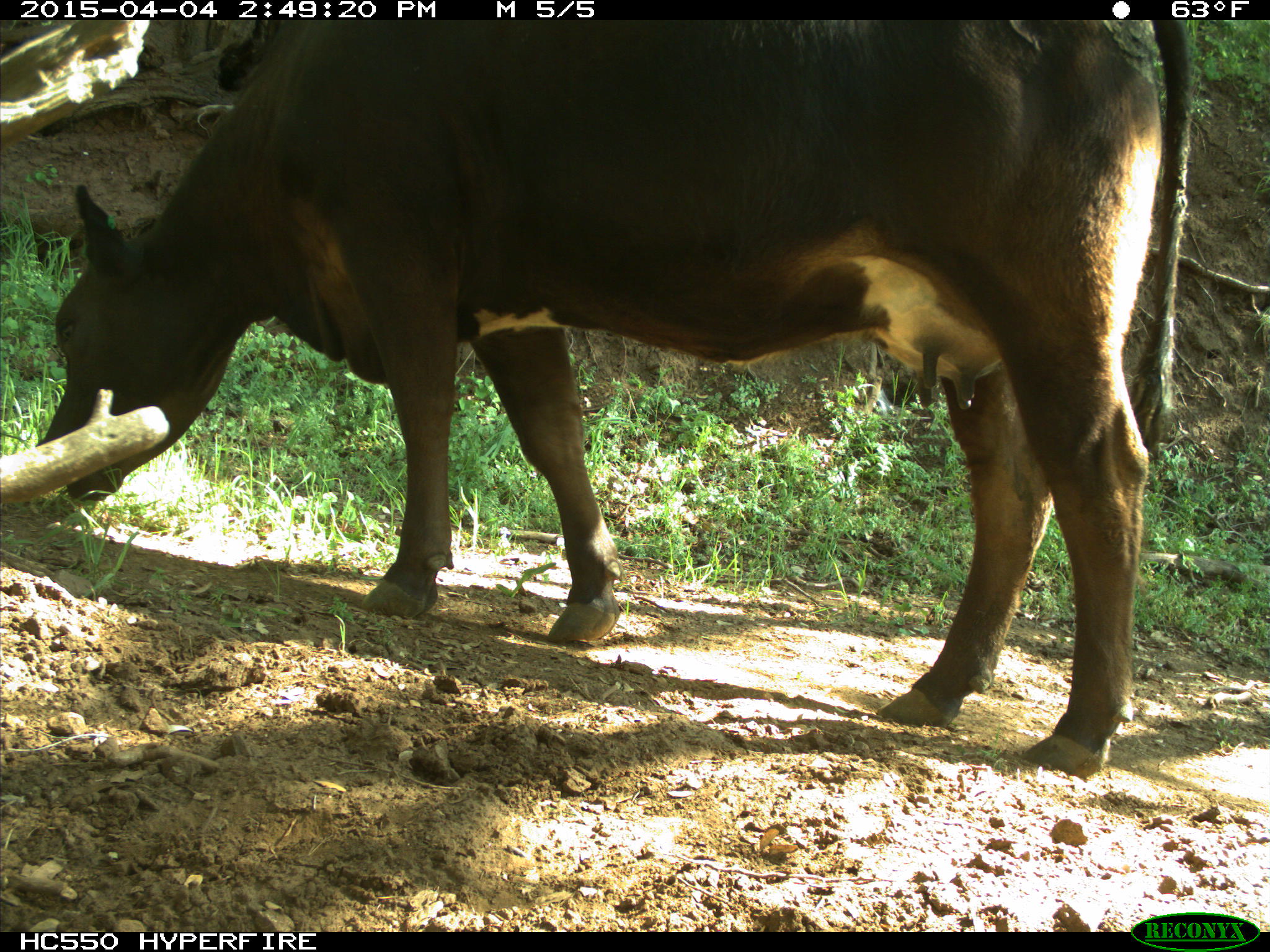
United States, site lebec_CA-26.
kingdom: Animalia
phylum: Chordata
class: Mammalia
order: Artiodactyla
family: Bovidae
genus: Bos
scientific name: Bos taurus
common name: domestic cow